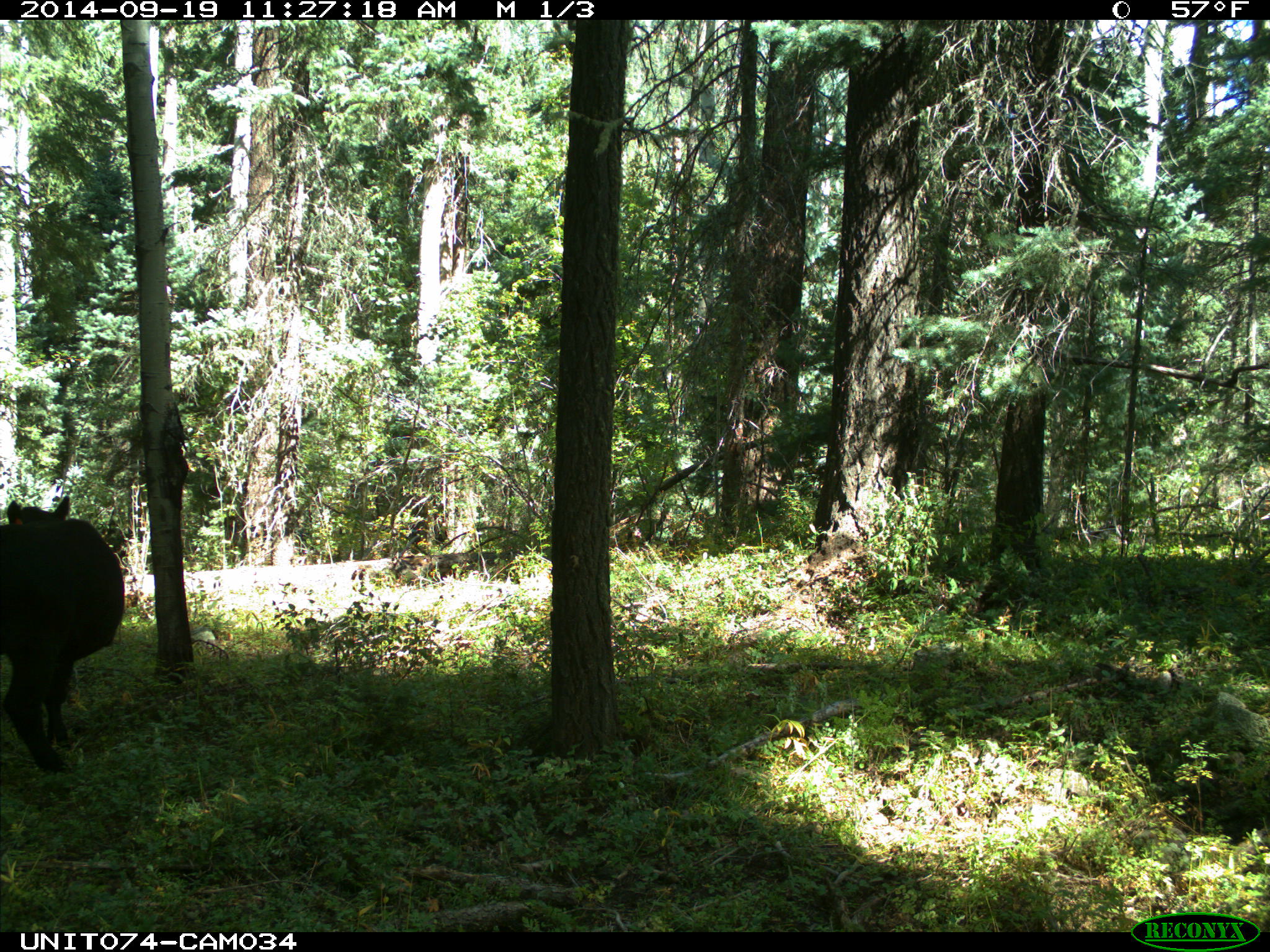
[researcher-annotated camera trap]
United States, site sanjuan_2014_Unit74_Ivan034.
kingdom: Animalia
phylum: Chordata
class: Mammalia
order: Artiodactyla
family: Bovidae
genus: Bos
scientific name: Bos taurus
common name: domestic cow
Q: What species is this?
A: Bos taurus (domestic cow).